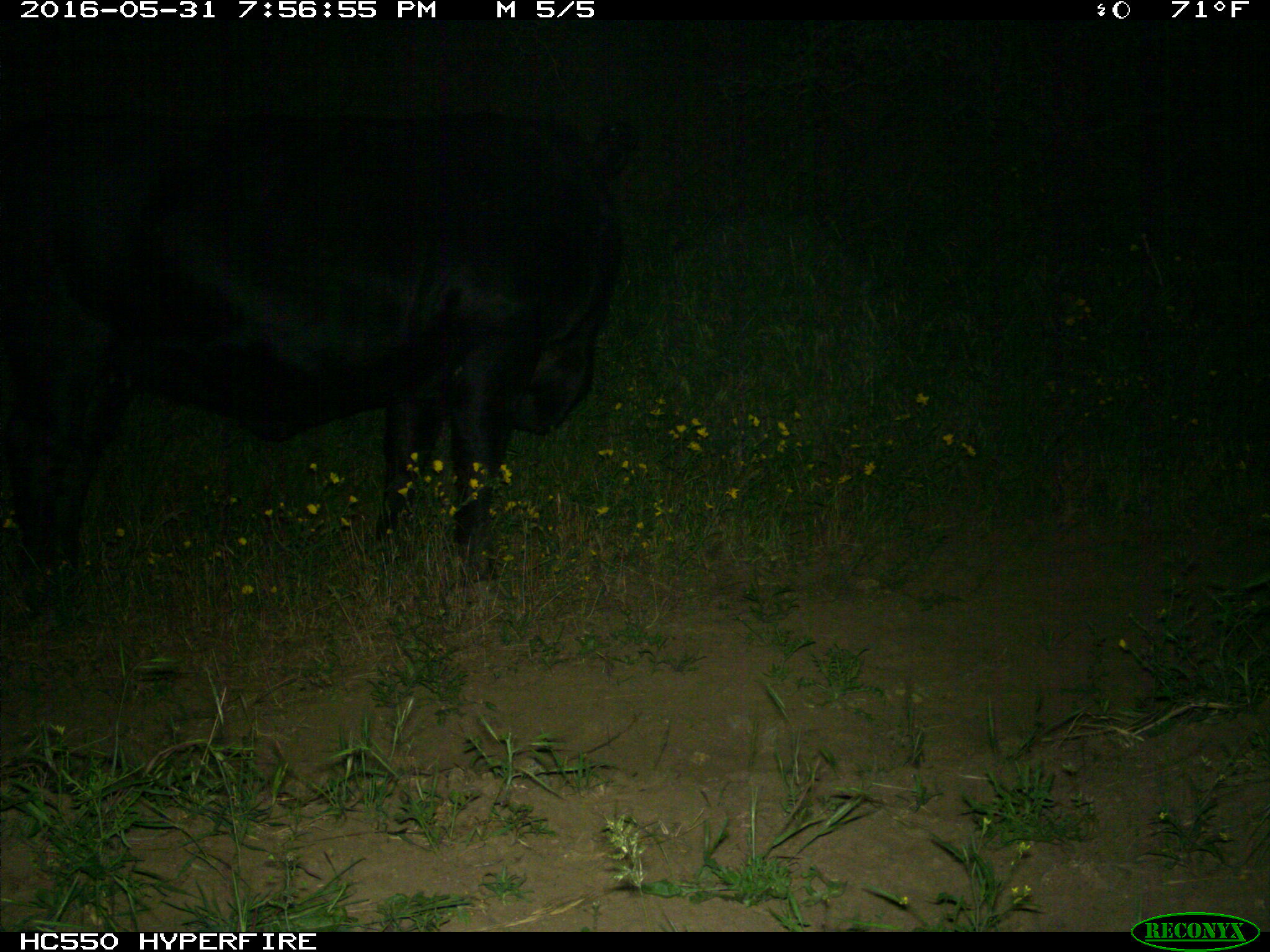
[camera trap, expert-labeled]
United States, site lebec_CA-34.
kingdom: Animalia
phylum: Chordata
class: Mammalia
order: Artiodactyla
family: Bovidae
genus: Bos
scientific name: Bos taurus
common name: domestic cow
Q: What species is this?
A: Bos taurus (domestic cow).